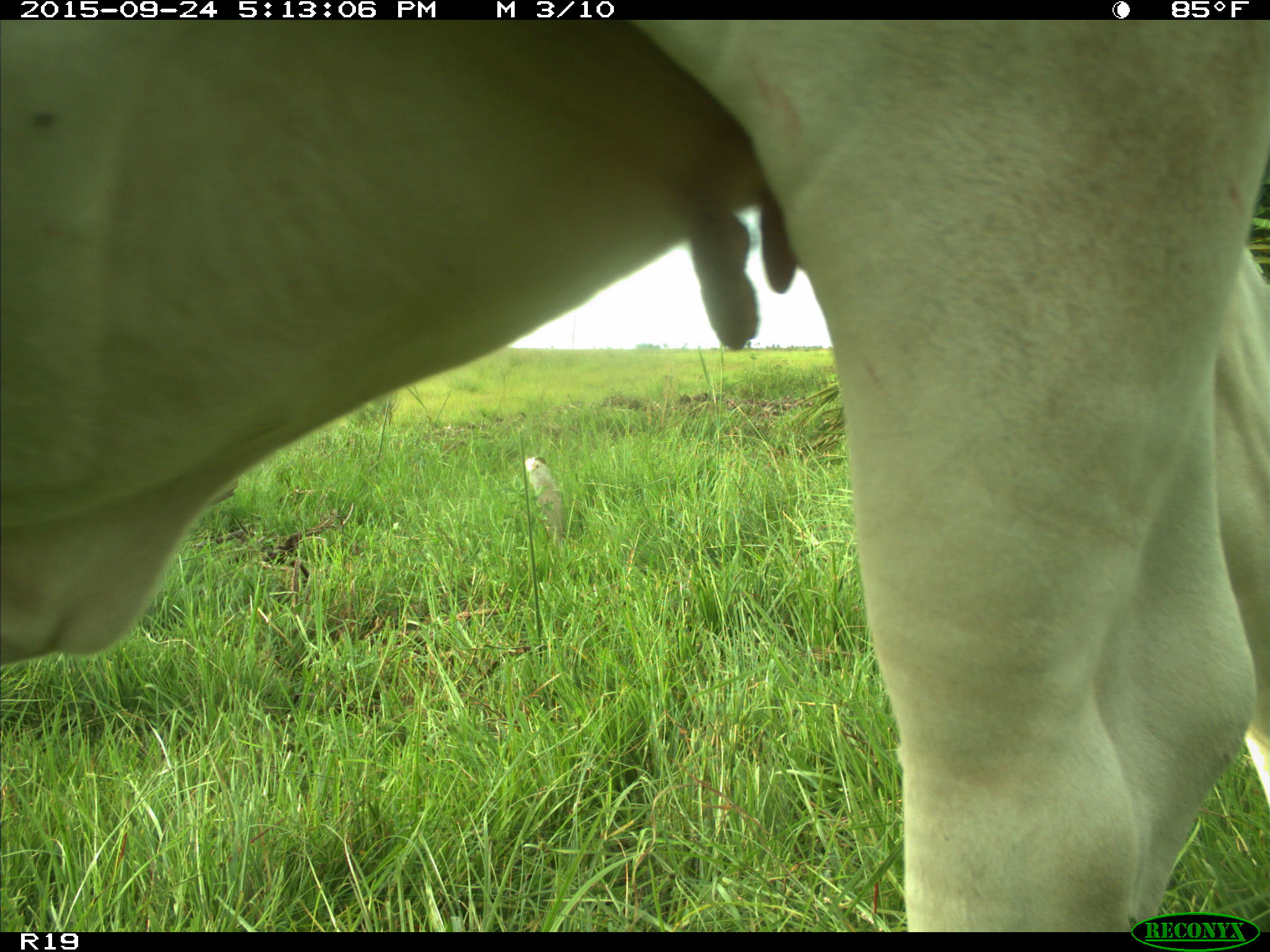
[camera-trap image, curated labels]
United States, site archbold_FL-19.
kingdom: Animalia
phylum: Chordata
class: Mammalia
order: Artiodactyla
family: Bovidae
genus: Bos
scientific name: Bos taurus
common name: domestic cow